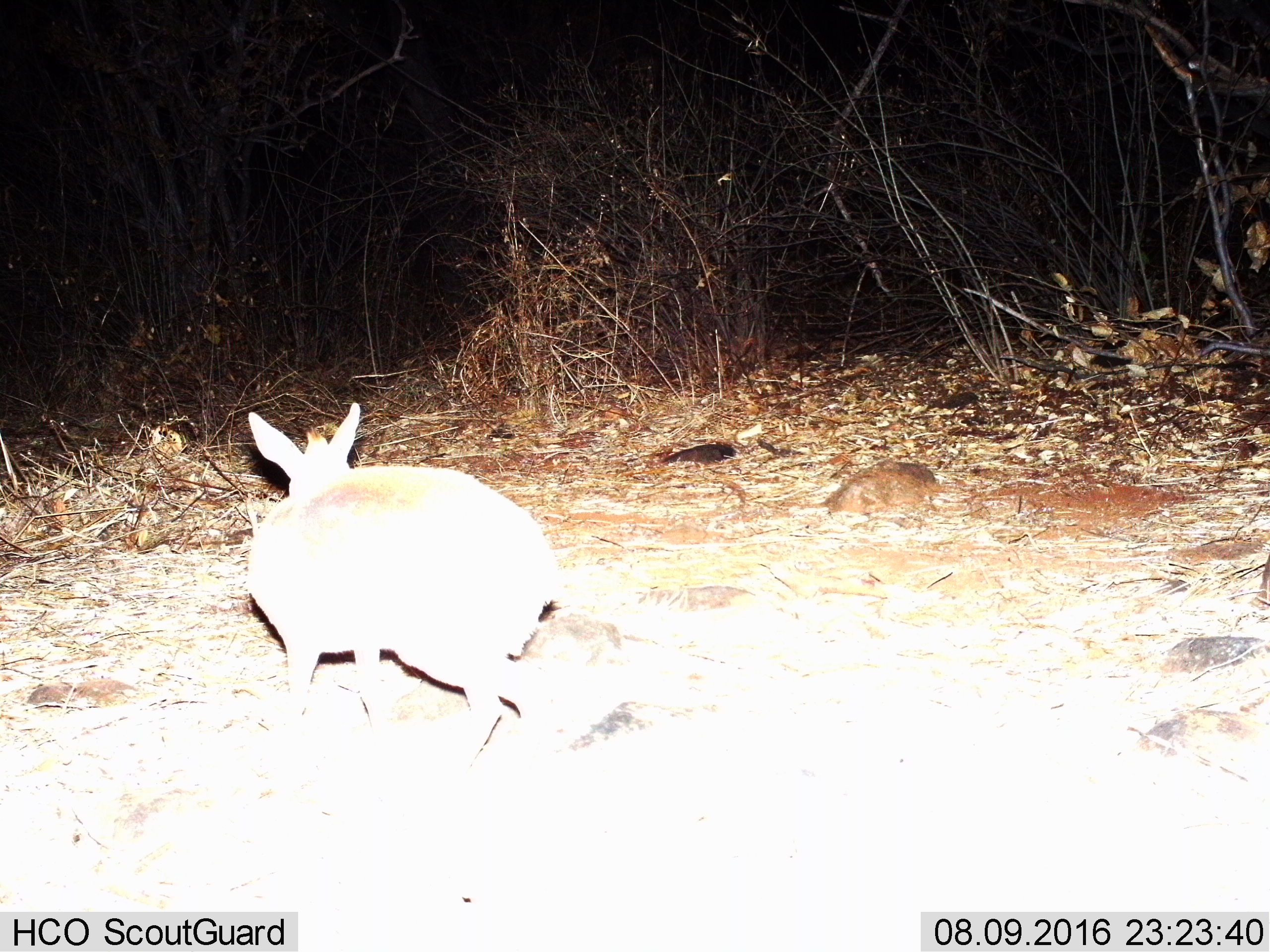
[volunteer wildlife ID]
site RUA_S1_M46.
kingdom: Animalia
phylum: Chordata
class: Mammalia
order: Artiodactyla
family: Bovidae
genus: Madoqua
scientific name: Madoqua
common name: dik-dik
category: dikdik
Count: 1.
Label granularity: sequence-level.